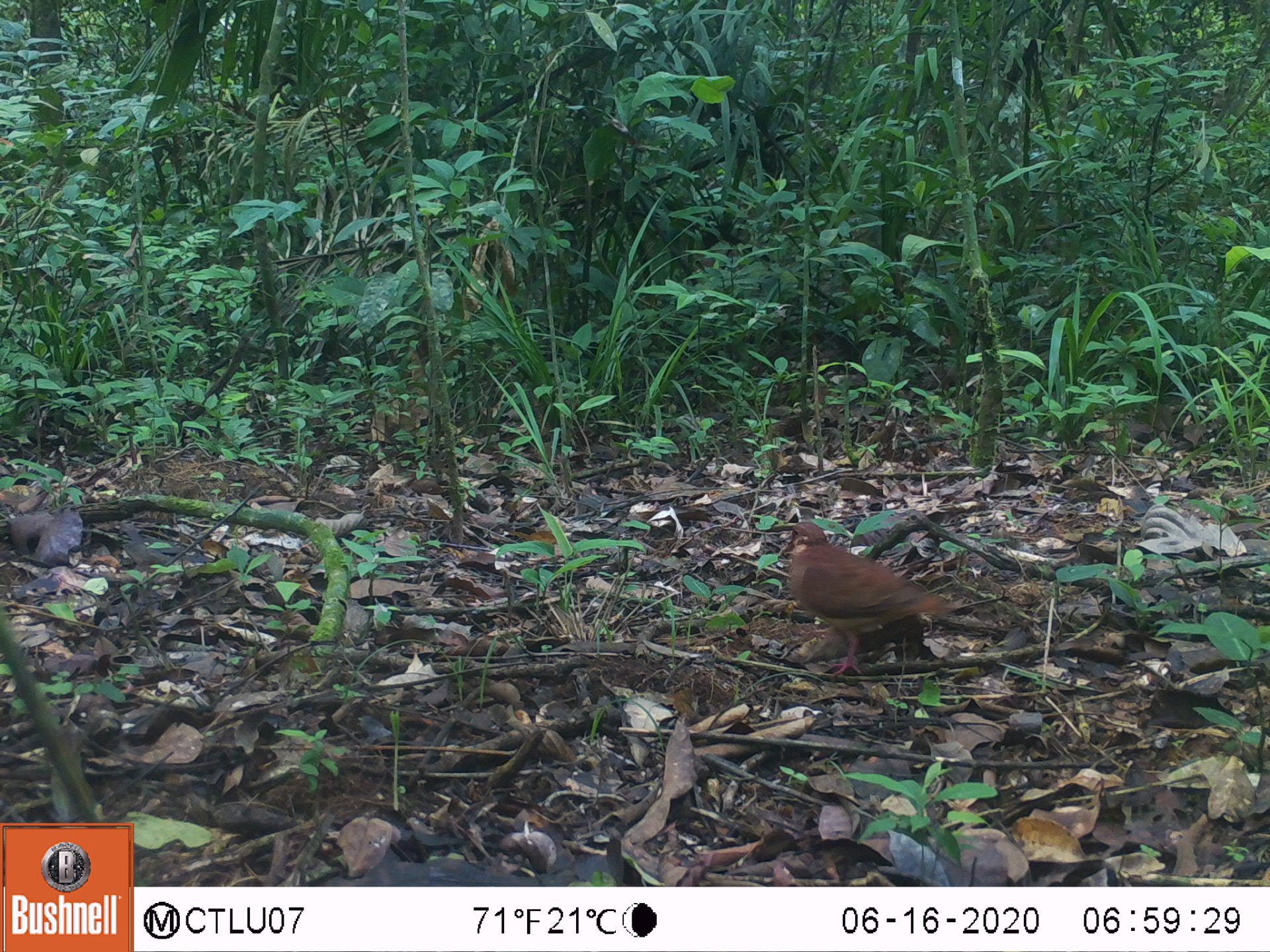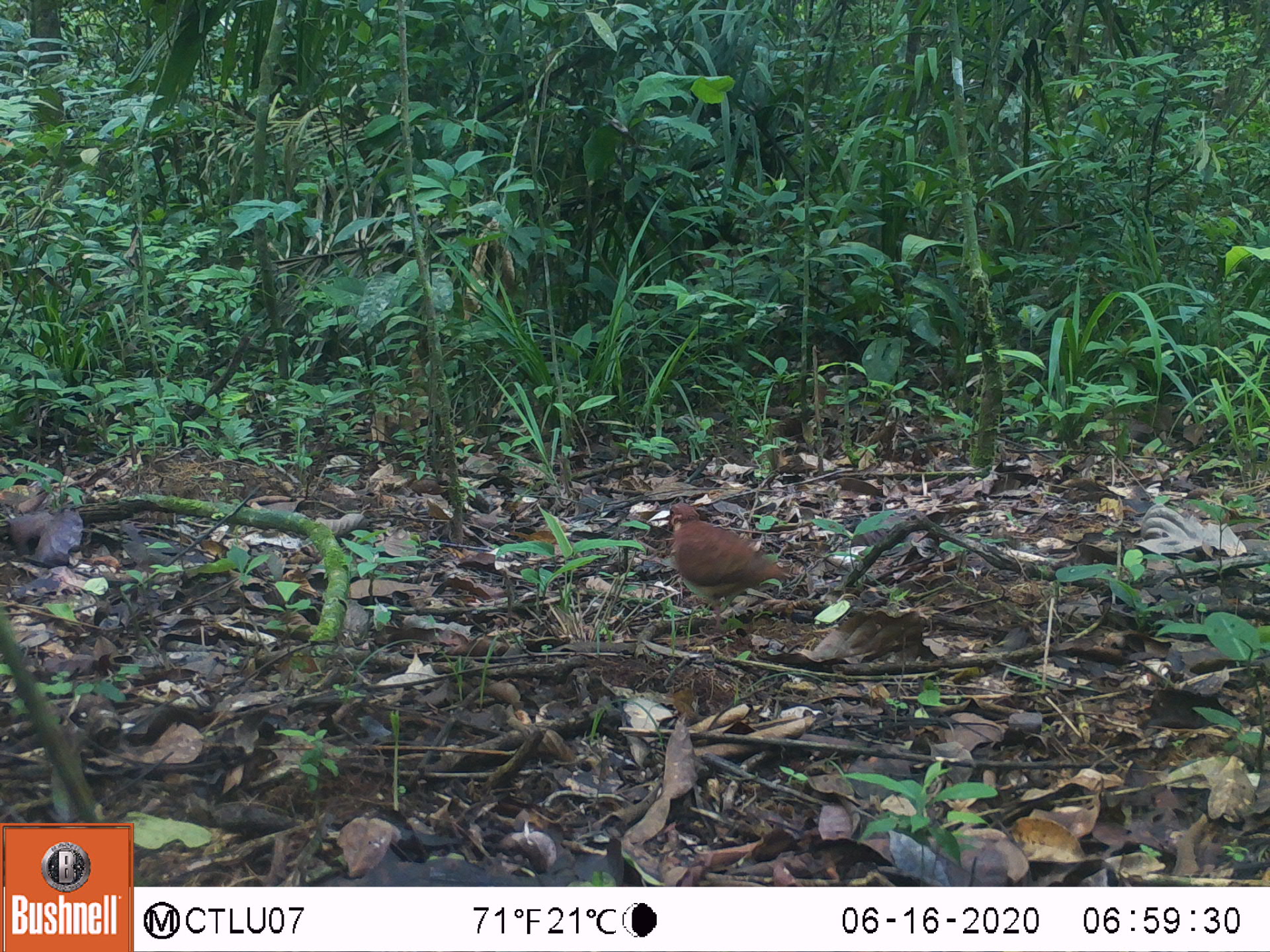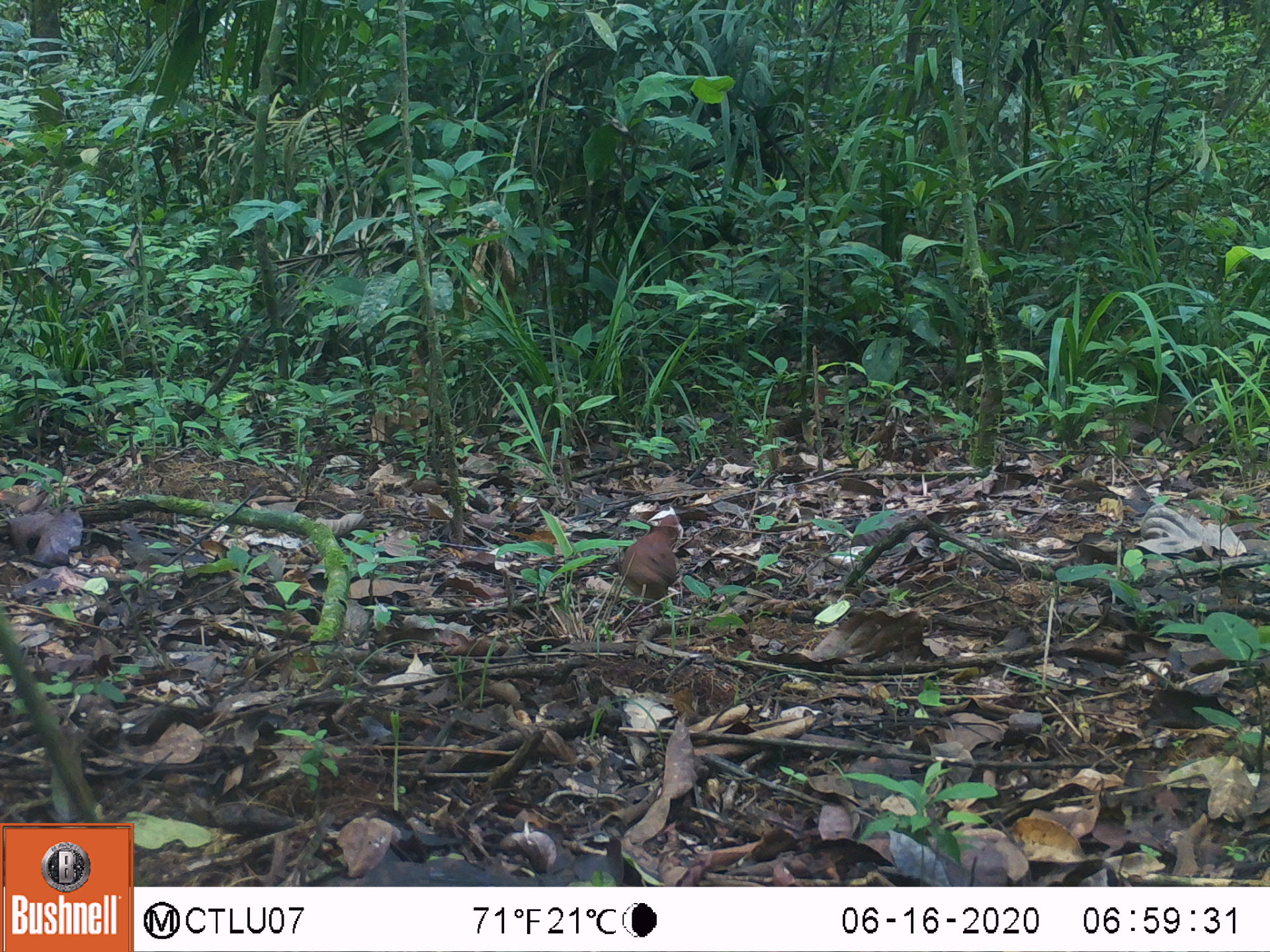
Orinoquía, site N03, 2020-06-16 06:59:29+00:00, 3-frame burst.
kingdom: Animalia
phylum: Chordata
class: Aves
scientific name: Aves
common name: bird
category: unknown bird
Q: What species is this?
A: Unknown bird (bird) (Aves).